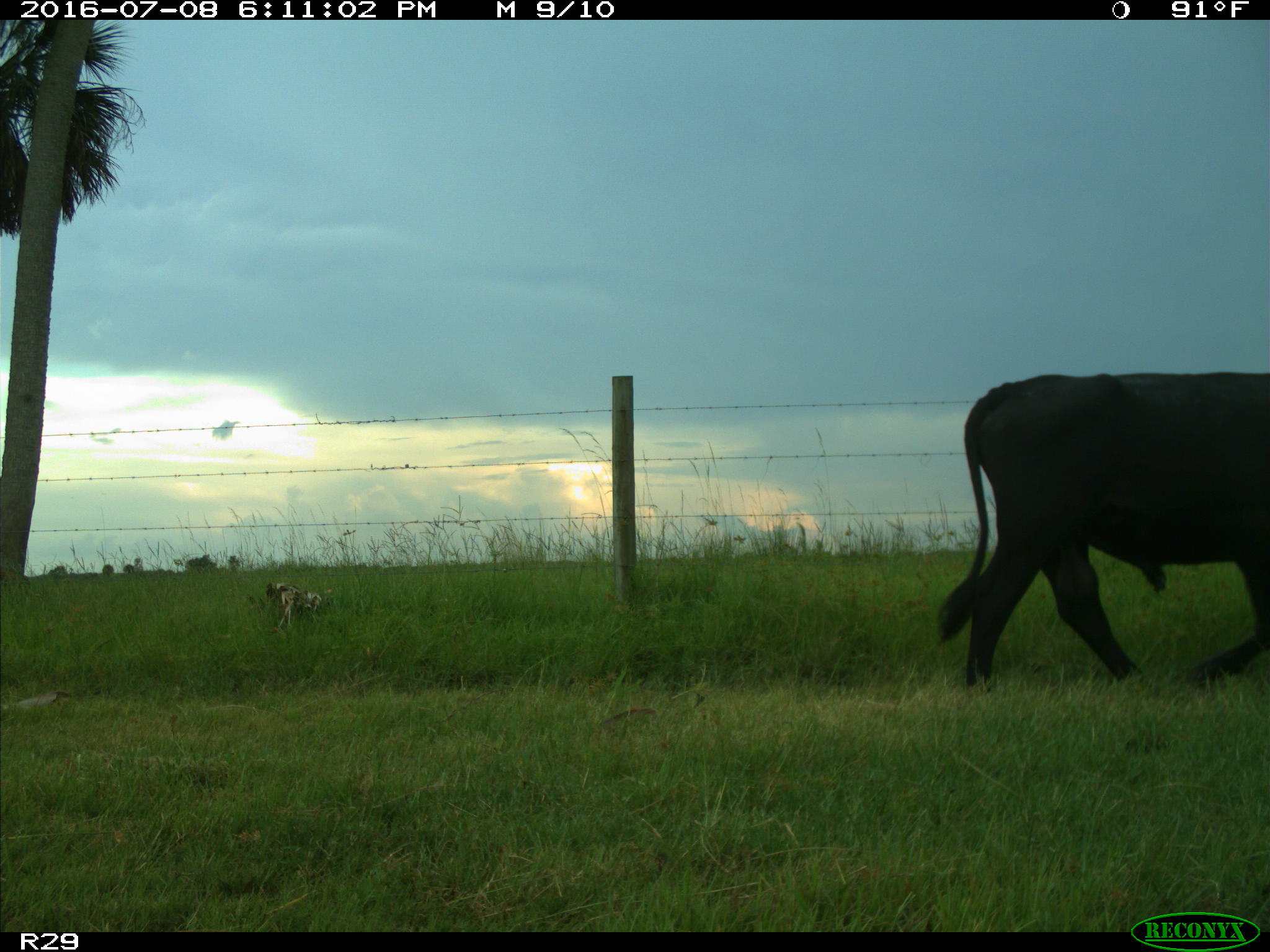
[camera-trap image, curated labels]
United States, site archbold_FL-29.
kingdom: Animalia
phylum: Chordata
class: Mammalia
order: Artiodactyla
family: Bovidae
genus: Bos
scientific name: Bos taurus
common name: domestic cow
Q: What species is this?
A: Bos taurus (domestic cow).